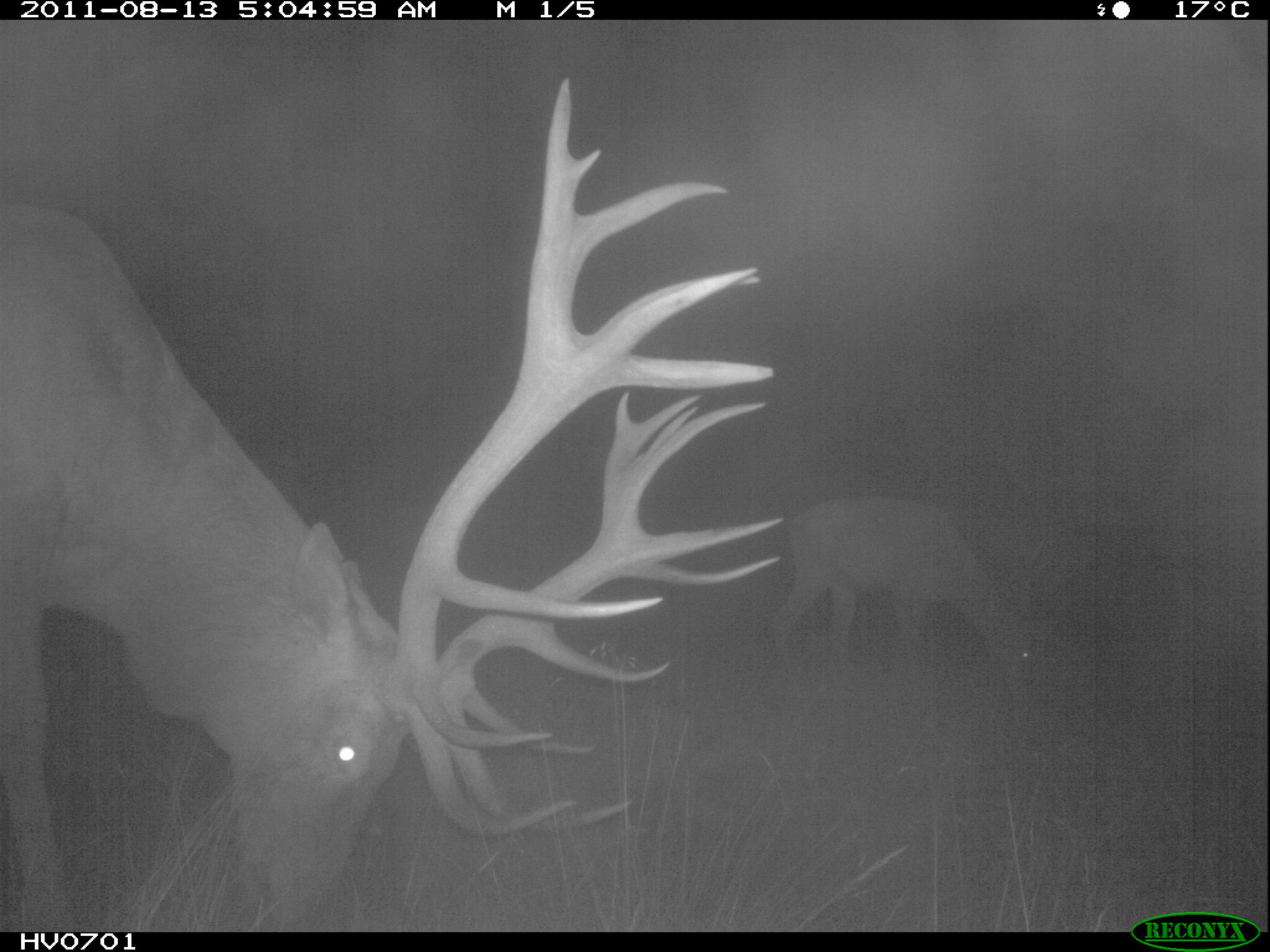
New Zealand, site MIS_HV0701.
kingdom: Animalia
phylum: Chordata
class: Mammalia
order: Artiodactyla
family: Cervidae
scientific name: Cervidae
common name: deer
Deer (Cervidae).